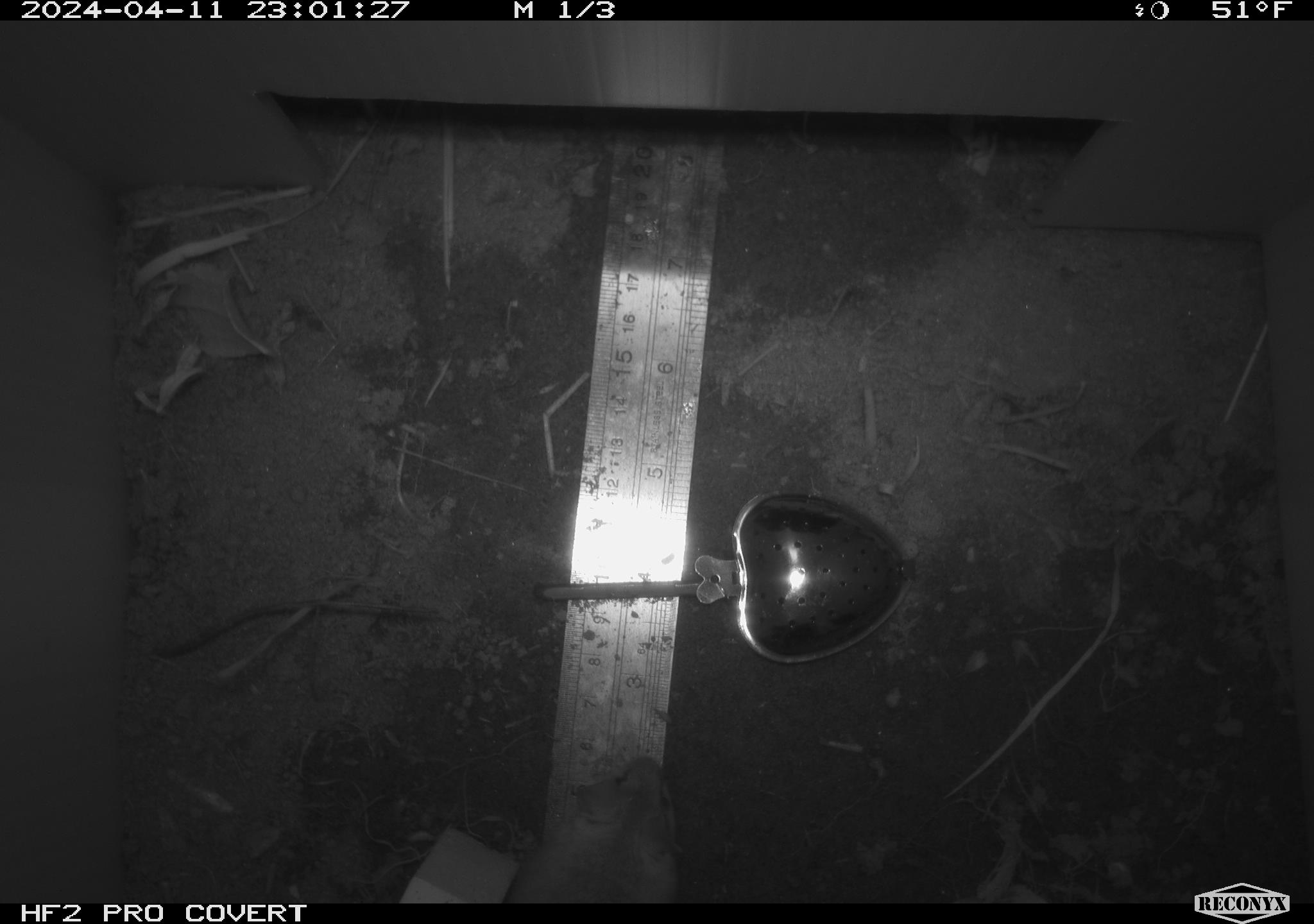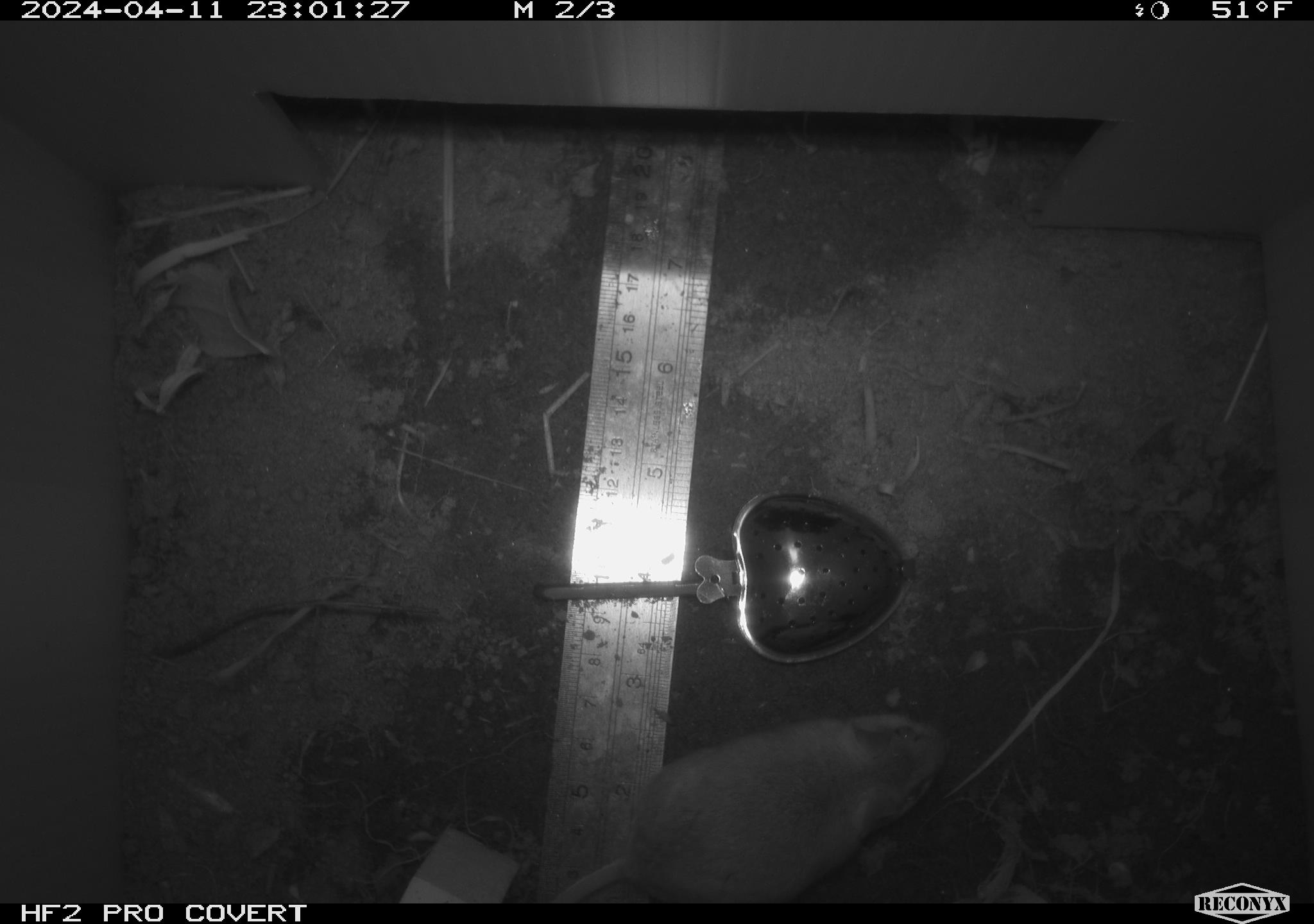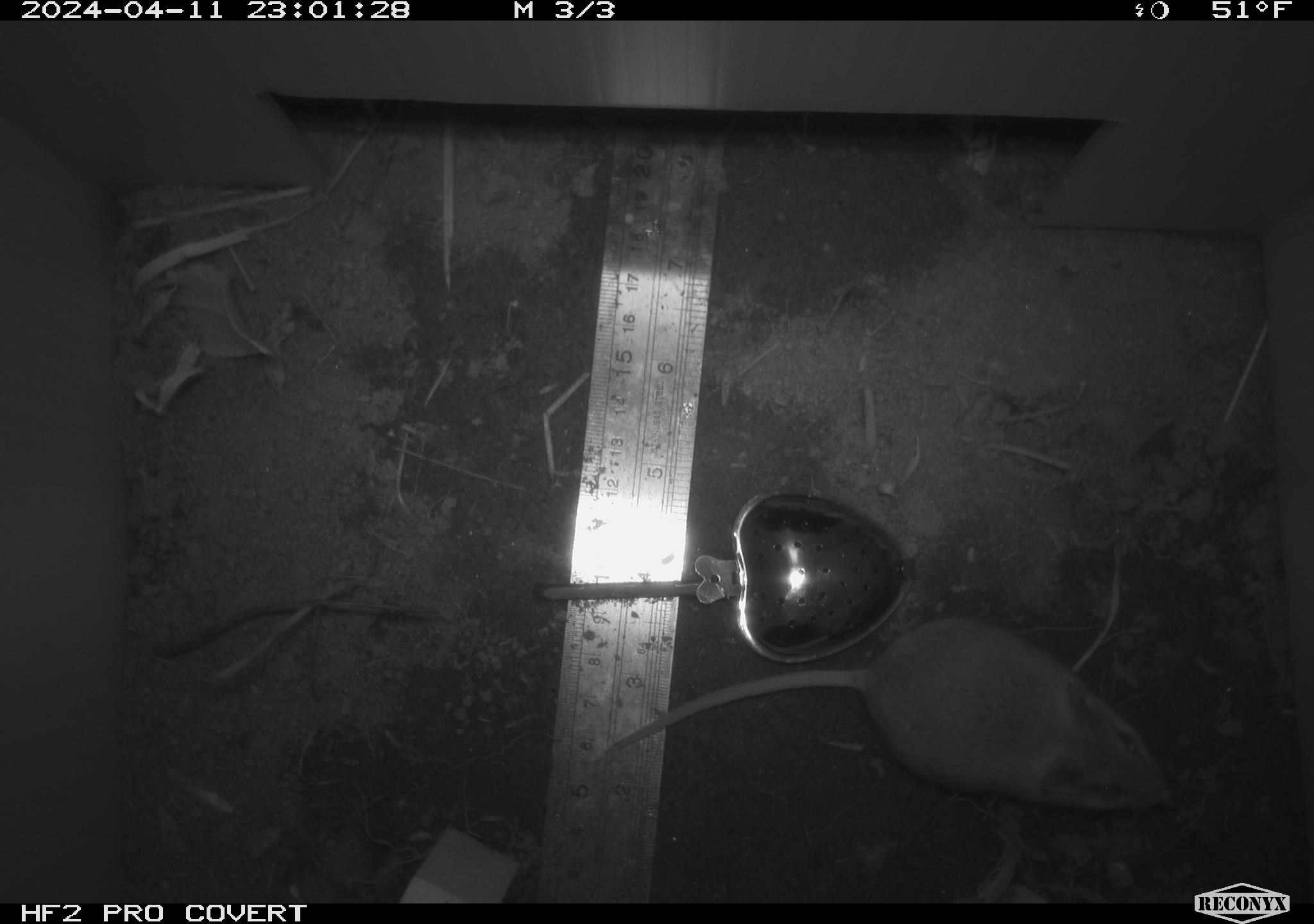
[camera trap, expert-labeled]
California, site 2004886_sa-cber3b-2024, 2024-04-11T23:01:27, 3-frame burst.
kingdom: Animalia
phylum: Chordata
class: Mammalia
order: Rodentia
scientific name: Rodentia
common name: mouse species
Mouse species (Rodentia).